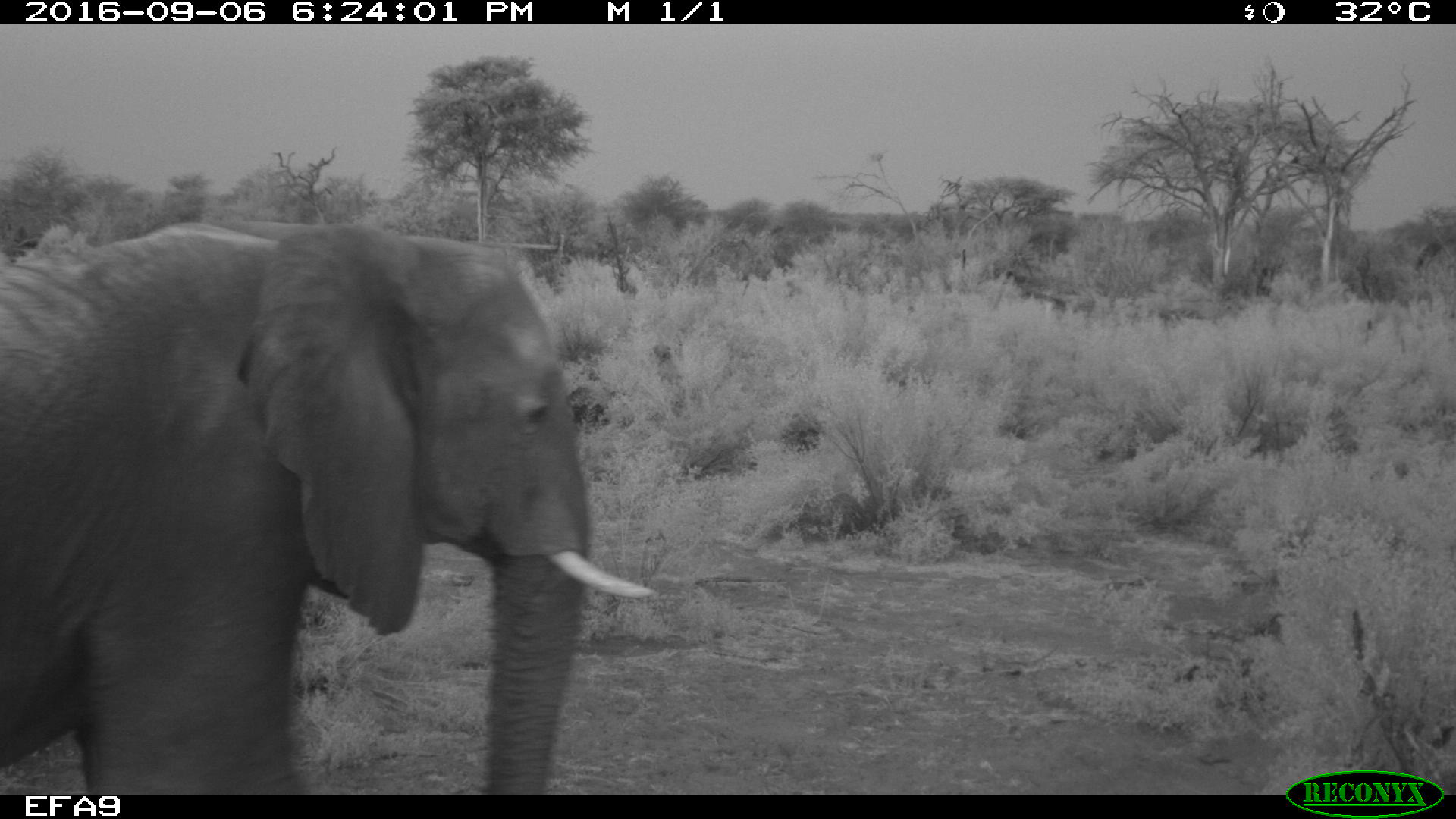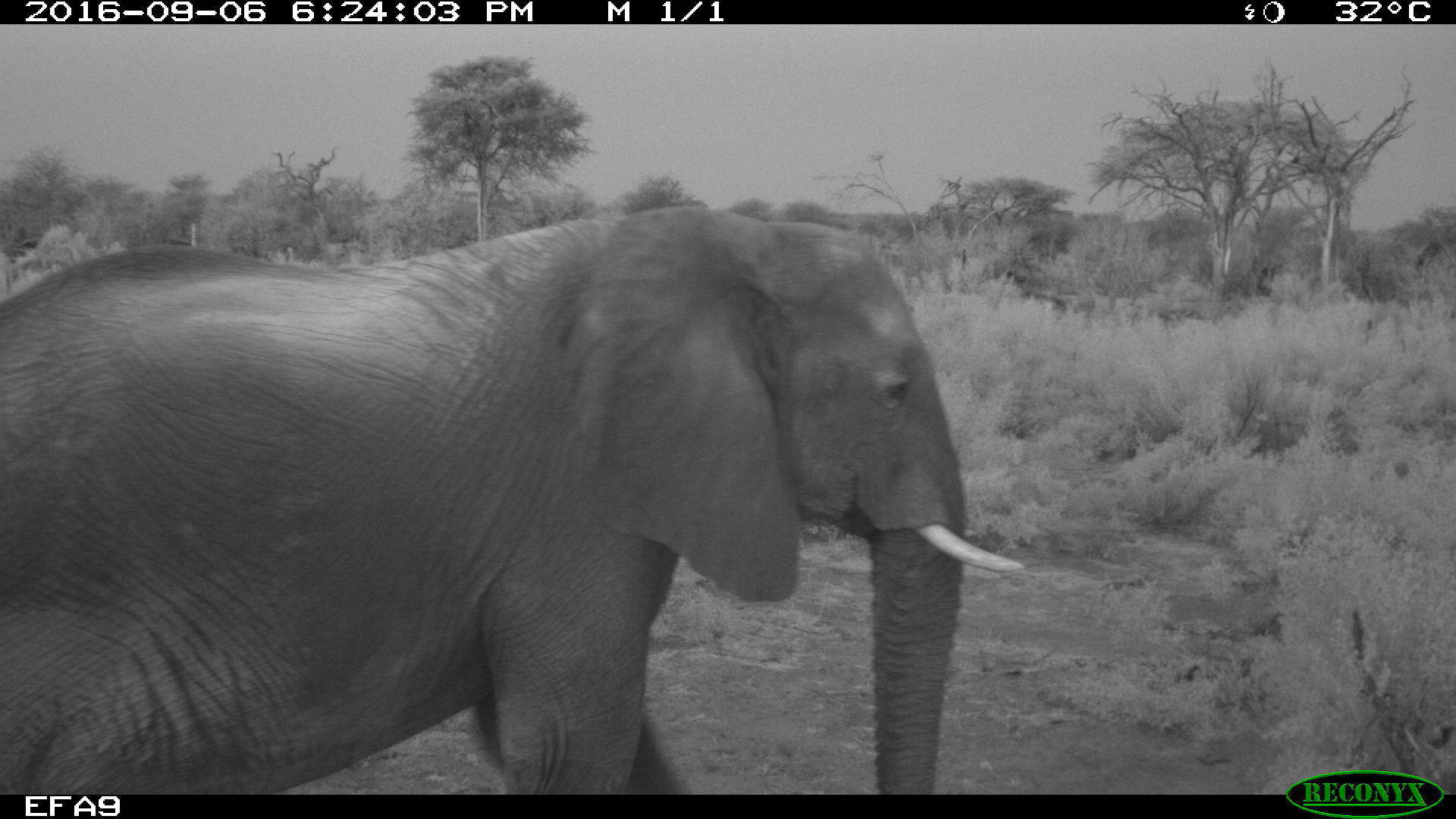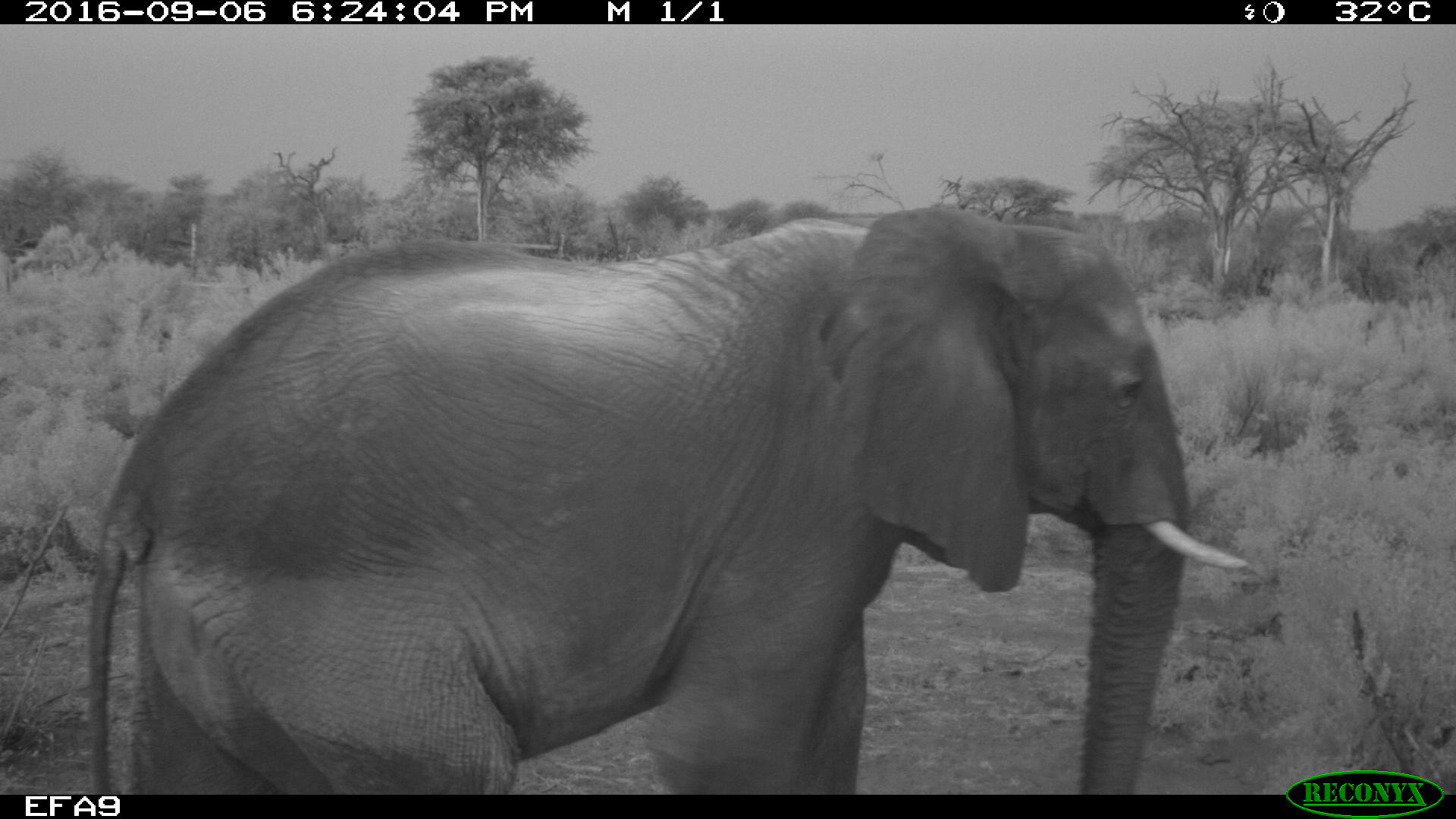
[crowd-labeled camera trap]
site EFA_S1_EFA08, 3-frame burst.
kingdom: Animalia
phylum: Chordata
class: Mammalia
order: Proboscidea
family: Elephantidae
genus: Loxodonta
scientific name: Loxodonta africana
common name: african bush elephant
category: elephant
Elephant (african bush elephant) (Loxodonta africana), count 1. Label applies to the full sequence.